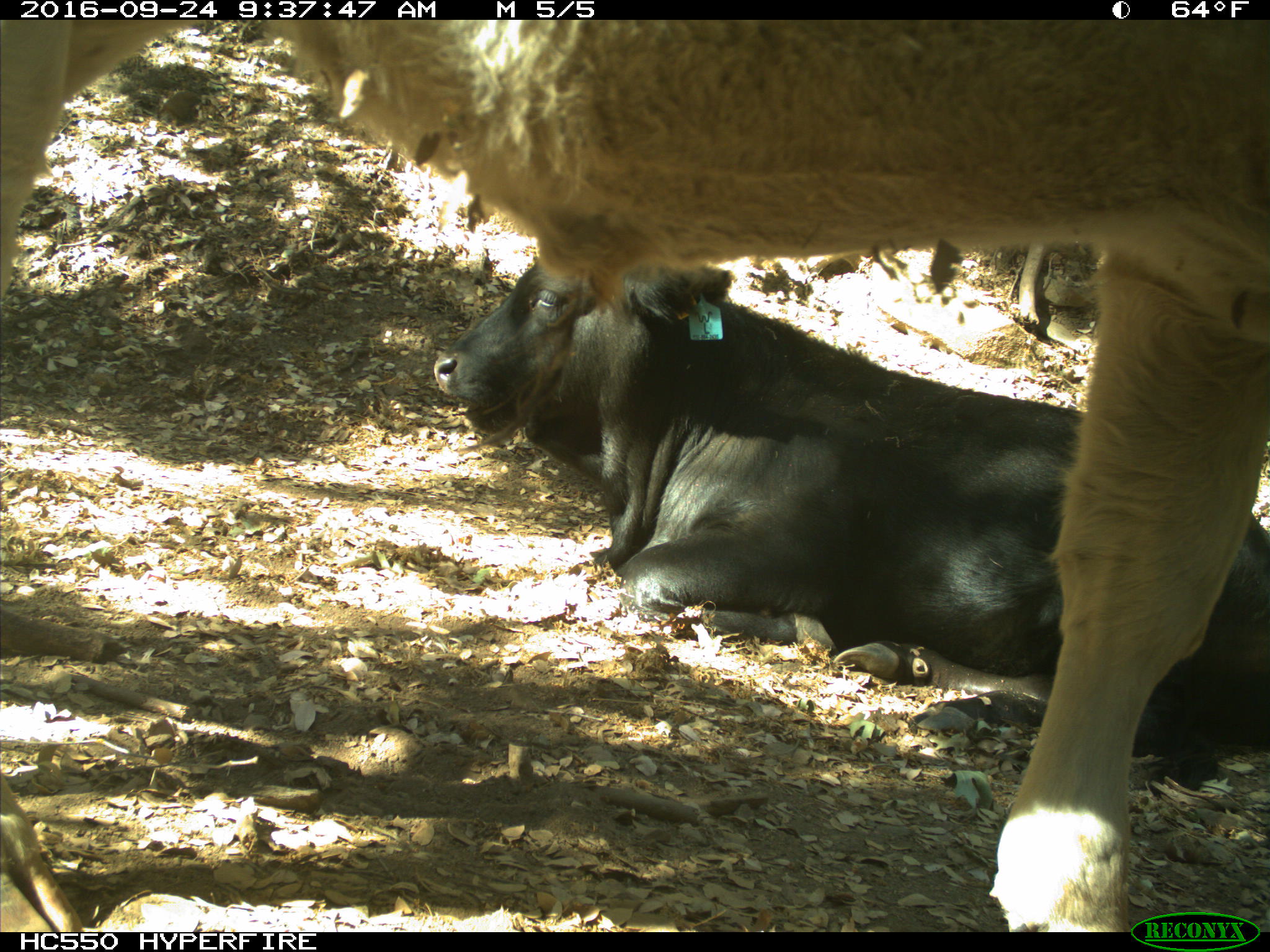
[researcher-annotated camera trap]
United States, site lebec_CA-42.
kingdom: Animalia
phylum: Chordata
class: Mammalia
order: Artiodactyla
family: Bovidae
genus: Bos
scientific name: Bos taurus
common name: domestic cow